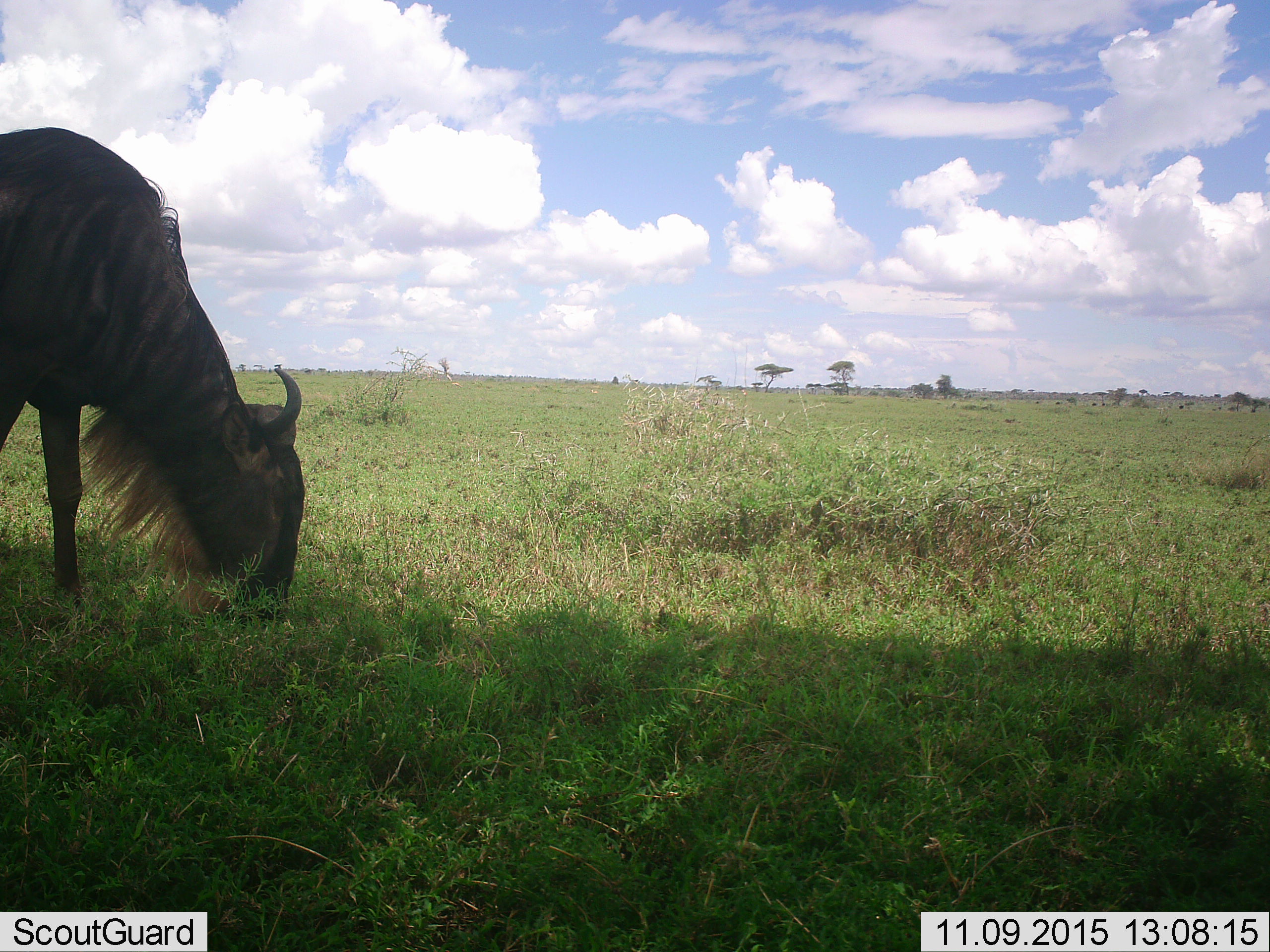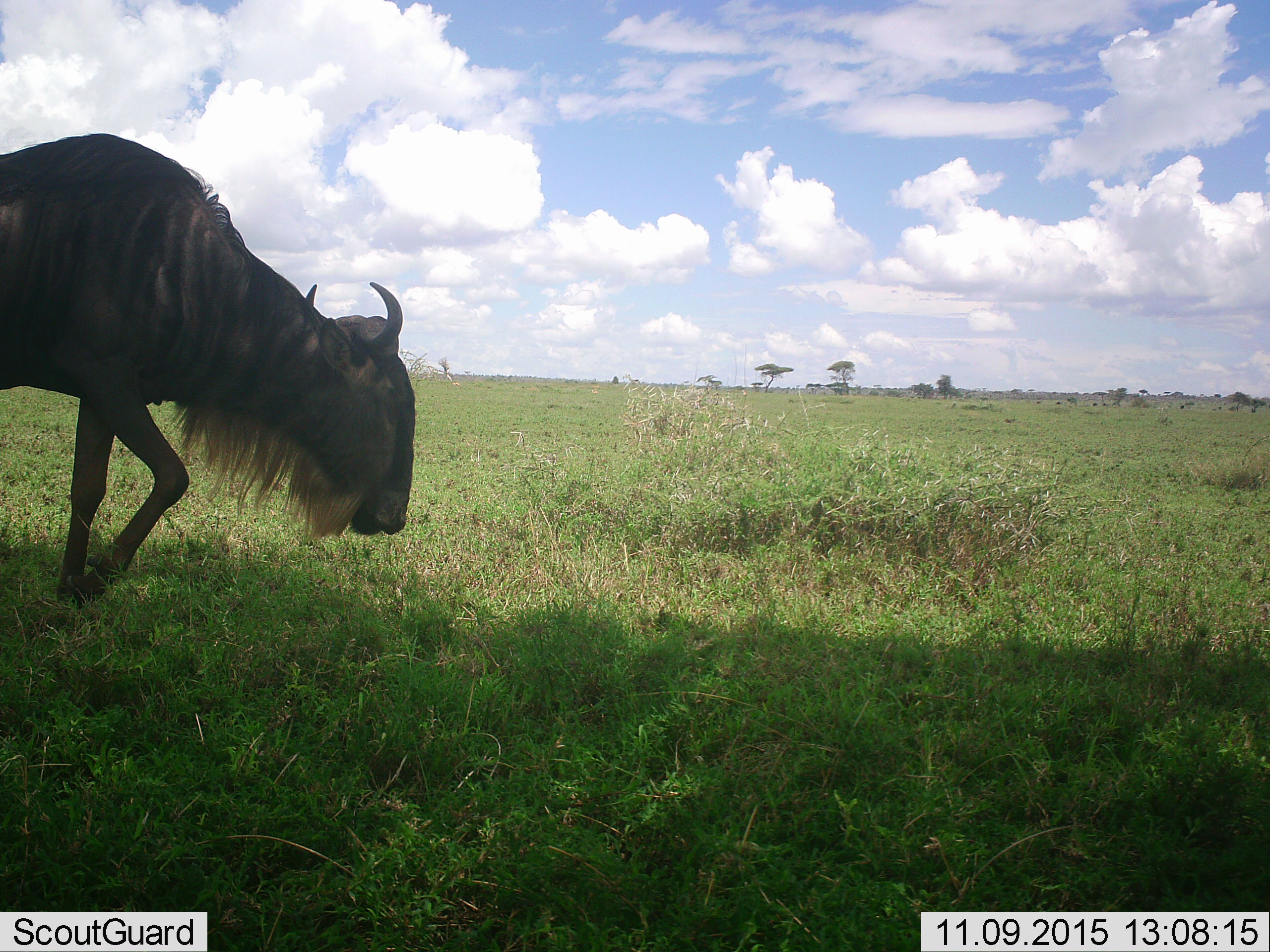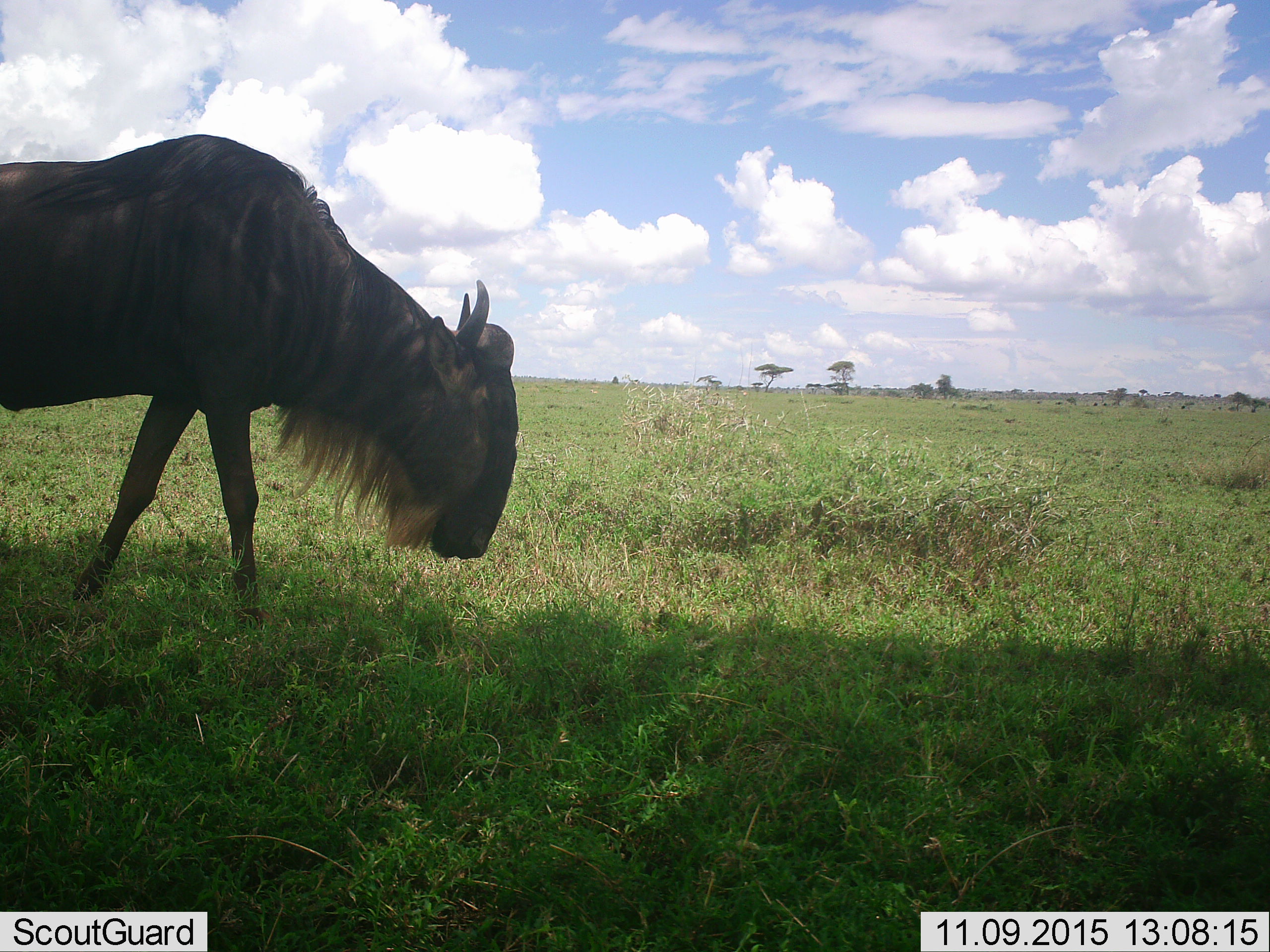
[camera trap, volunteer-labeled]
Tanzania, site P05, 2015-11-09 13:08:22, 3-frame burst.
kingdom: Animalia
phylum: Chordata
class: Mammalia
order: Artiodactyla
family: Bovidae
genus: Connochaetes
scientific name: Connochaetes taurinus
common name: blue wildebeest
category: wildebeest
Wildebeest (blue wildebeest) (Connochaetes taurinus), count 1. Behavior (volunteer vote fractions): standing 12%, resting 0%, moving 62%, interacting 0%. Young present (vote fraction): 0%. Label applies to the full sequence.